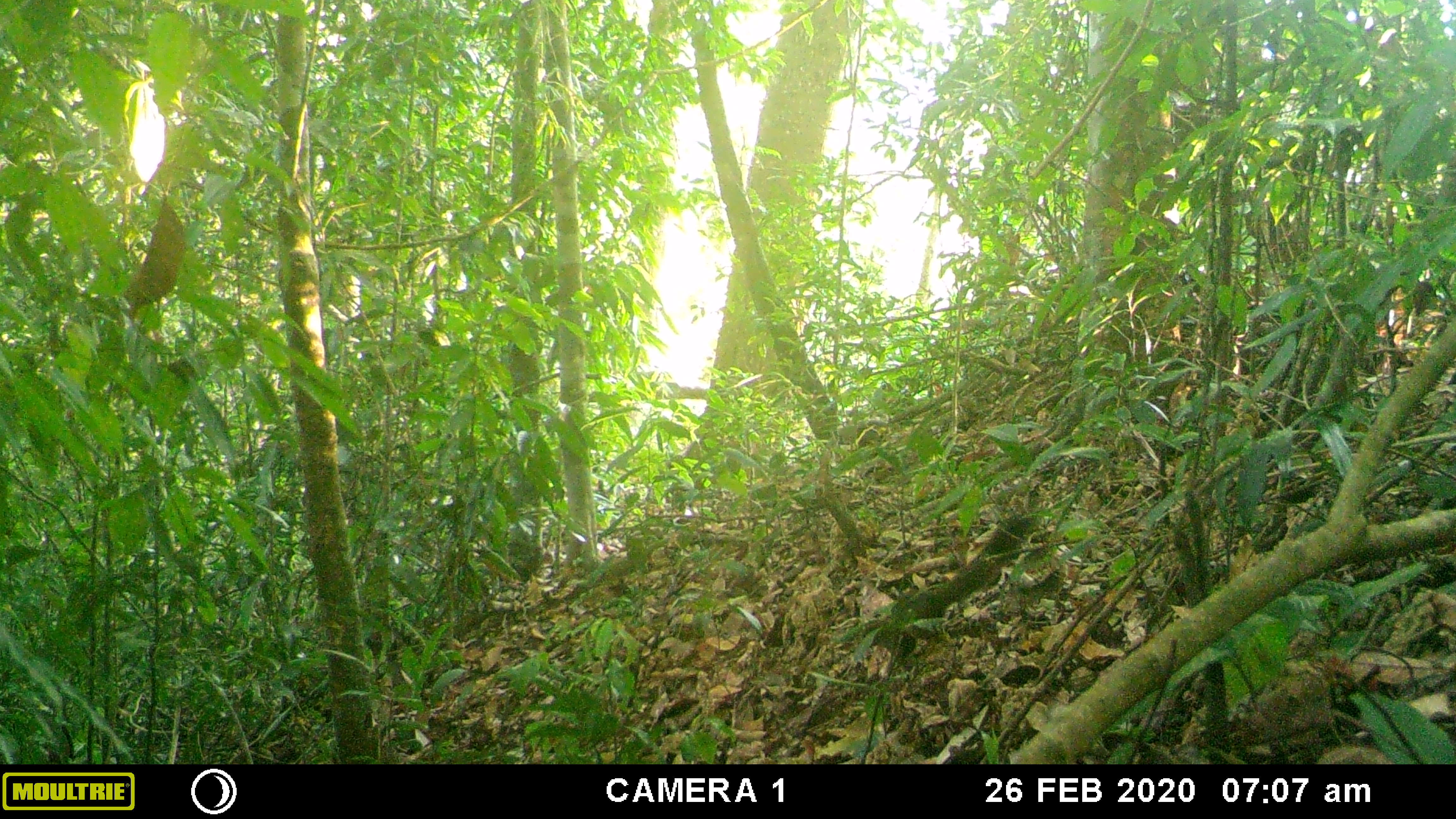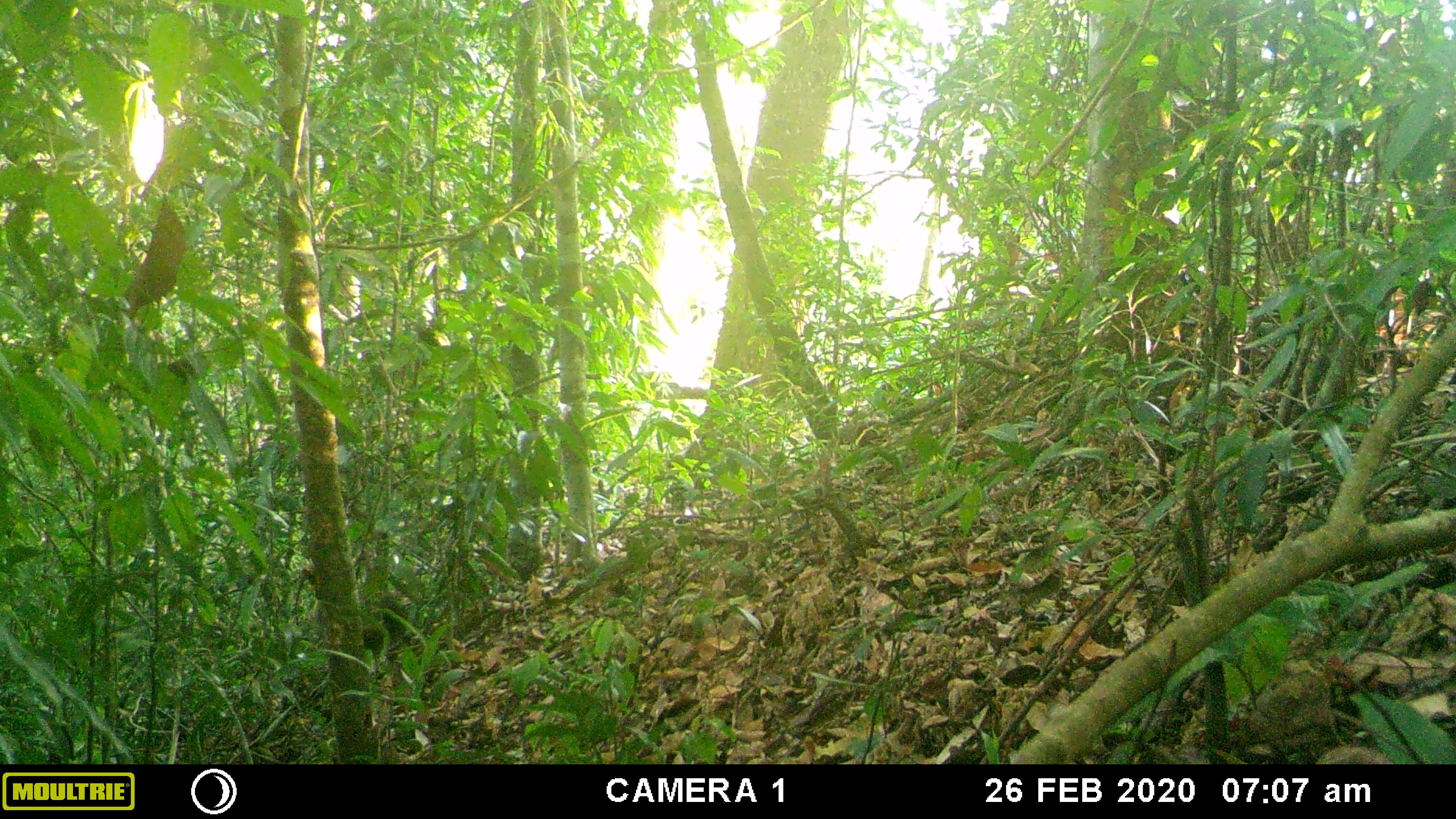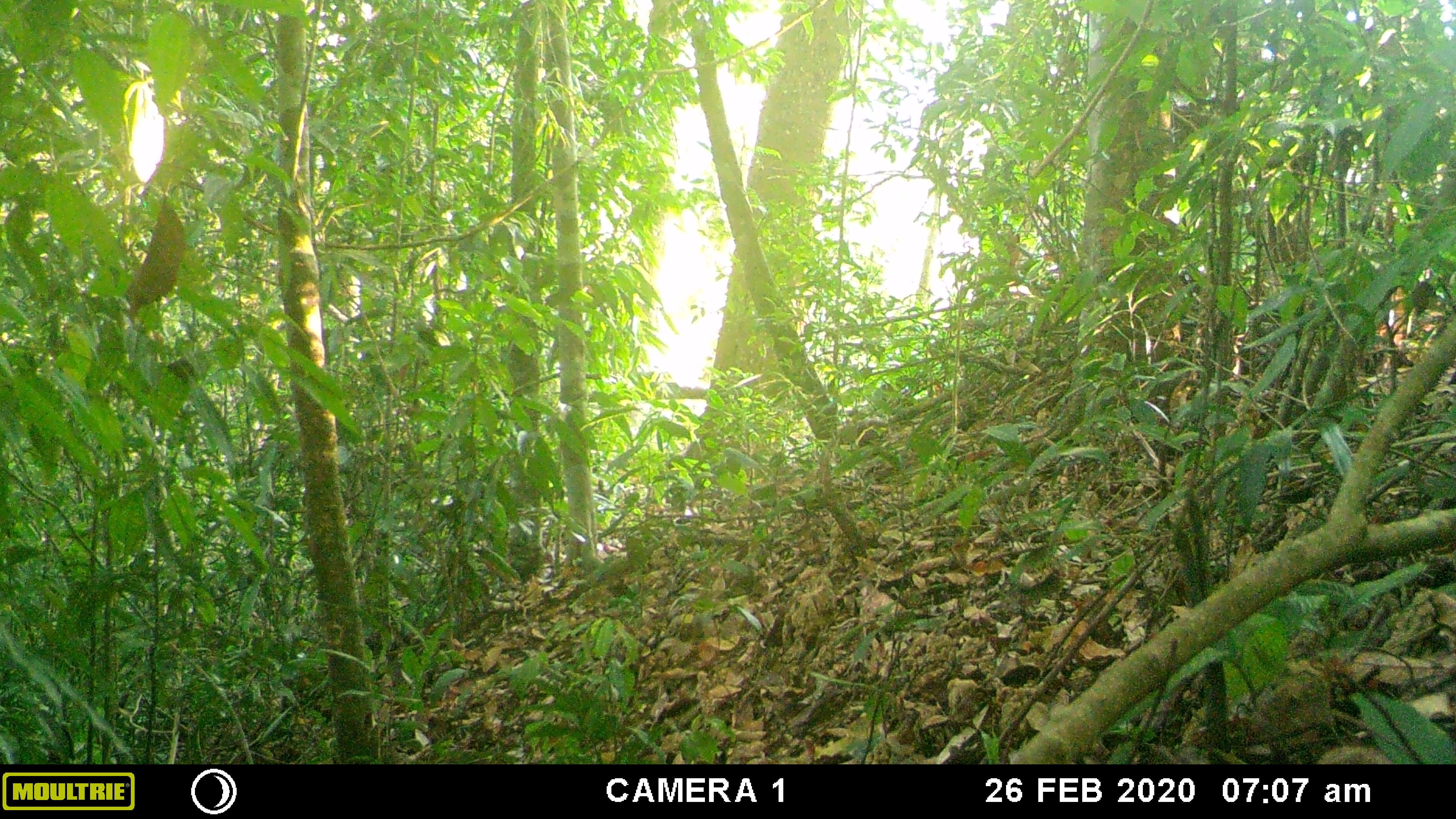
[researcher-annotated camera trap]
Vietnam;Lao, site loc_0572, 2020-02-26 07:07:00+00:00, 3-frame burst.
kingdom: Animalia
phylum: Chordata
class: Mammalia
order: Rodentia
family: Sciuridae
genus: Callosciurus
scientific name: Callosciurus erythraeus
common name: pallas's squirrel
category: pallass squirrel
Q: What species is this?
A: Pallass squirrel (pallas's squirrel) (Callosciurus erythraeus).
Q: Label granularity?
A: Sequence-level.